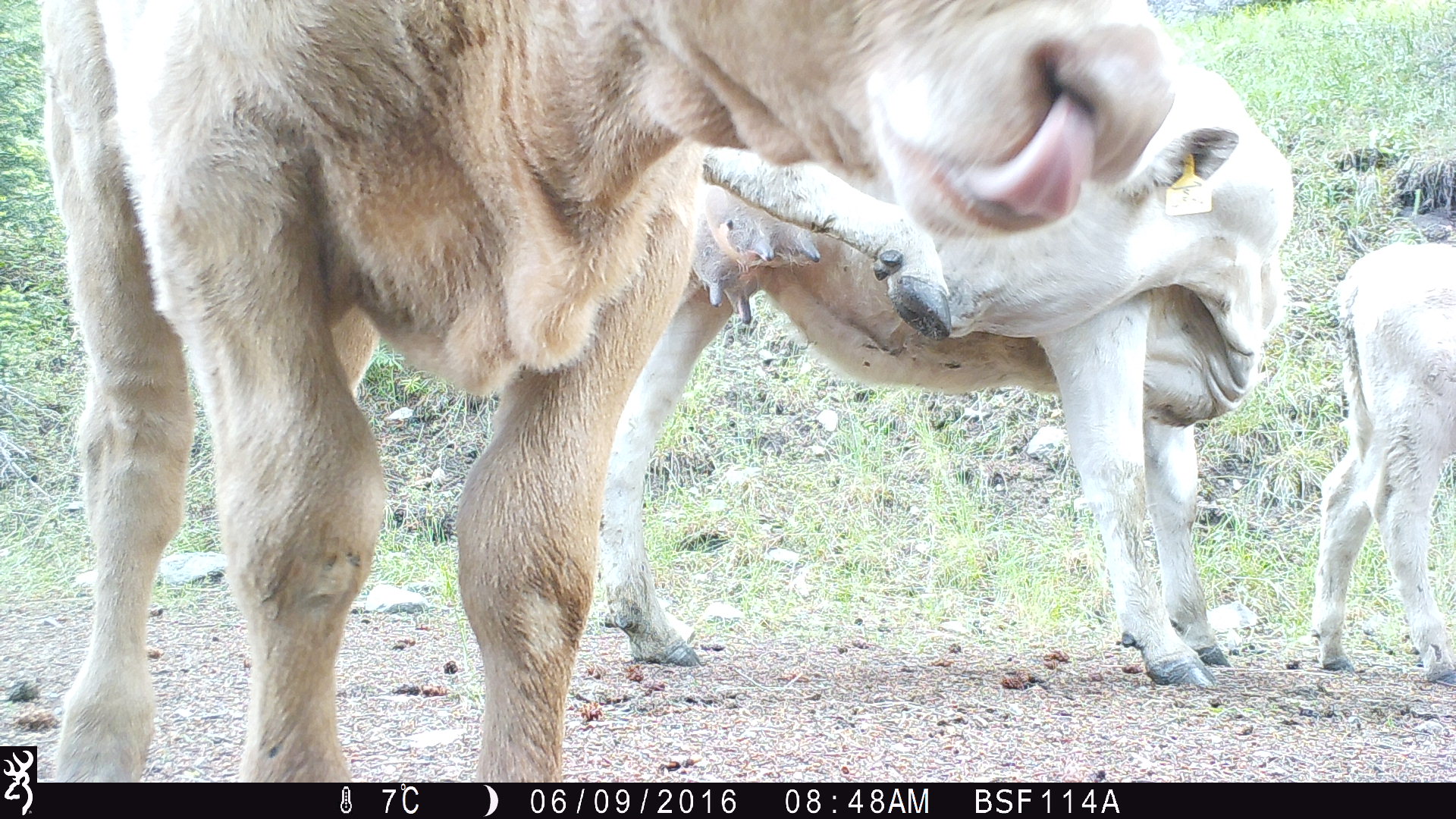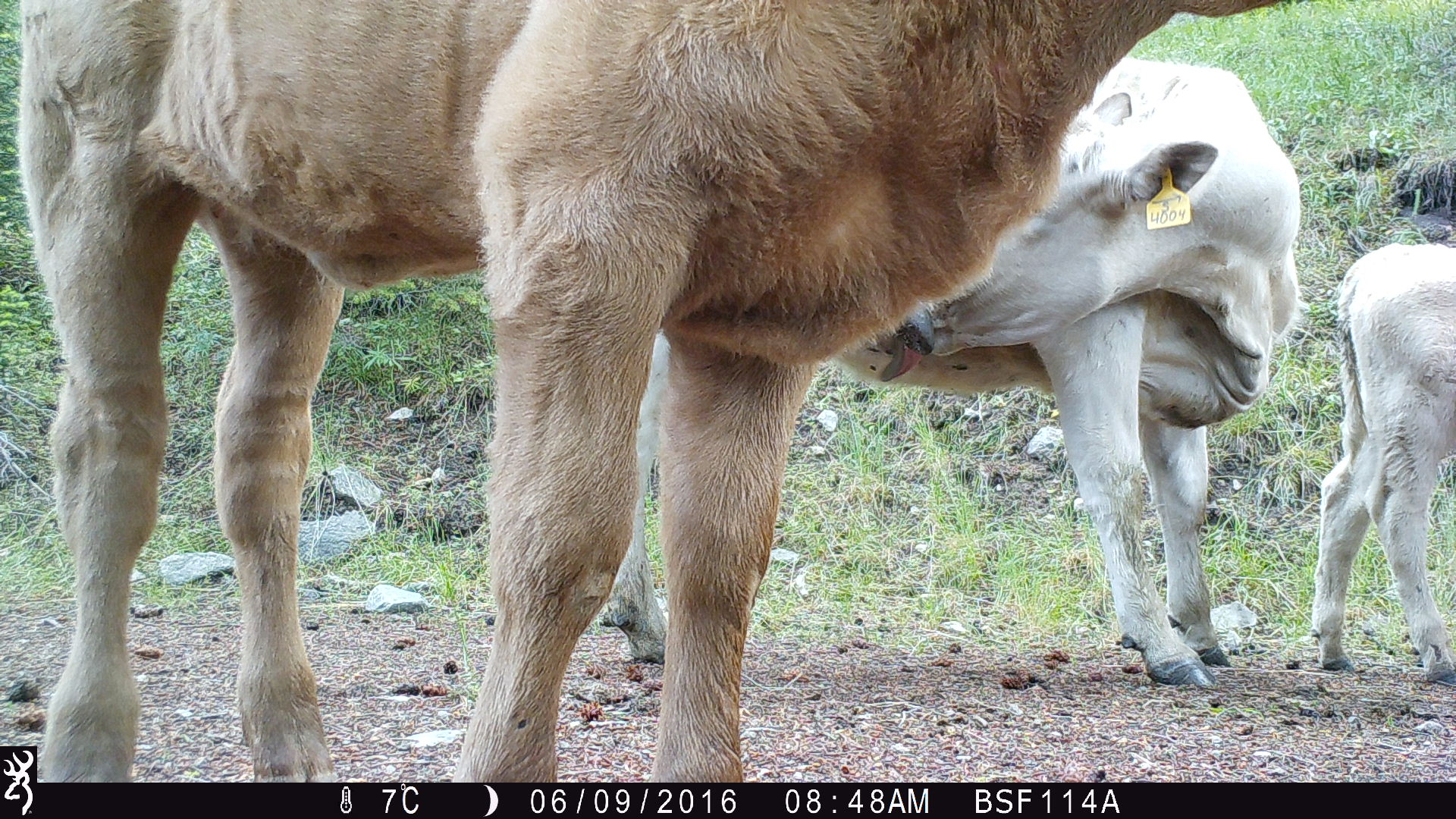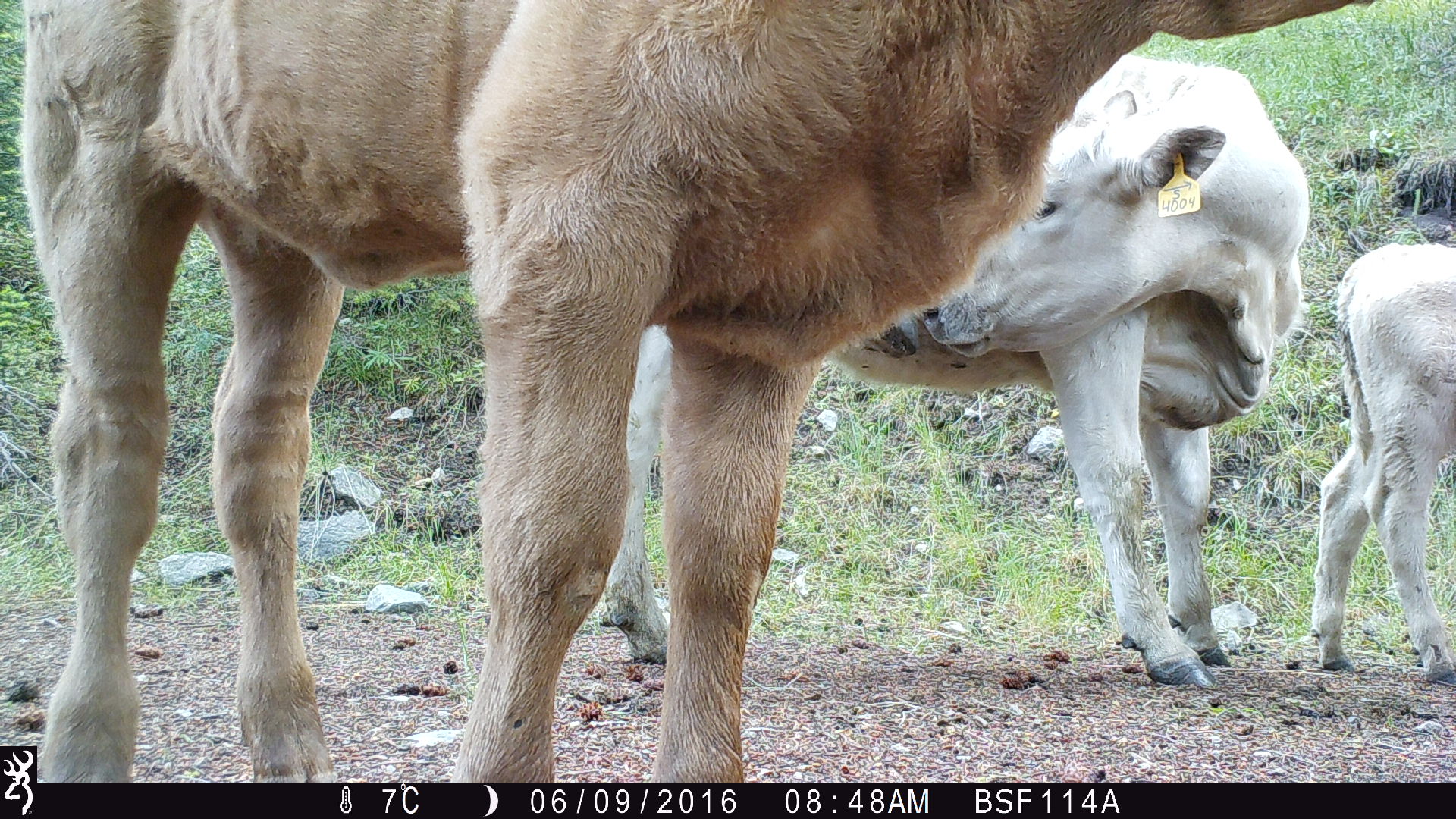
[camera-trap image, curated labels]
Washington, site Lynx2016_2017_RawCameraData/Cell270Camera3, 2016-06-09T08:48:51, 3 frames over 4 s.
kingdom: Animalia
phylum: Chordata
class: Mammalia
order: Artiodactyla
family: Bovidae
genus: Bos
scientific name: Bos taurus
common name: domestic cattle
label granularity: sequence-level